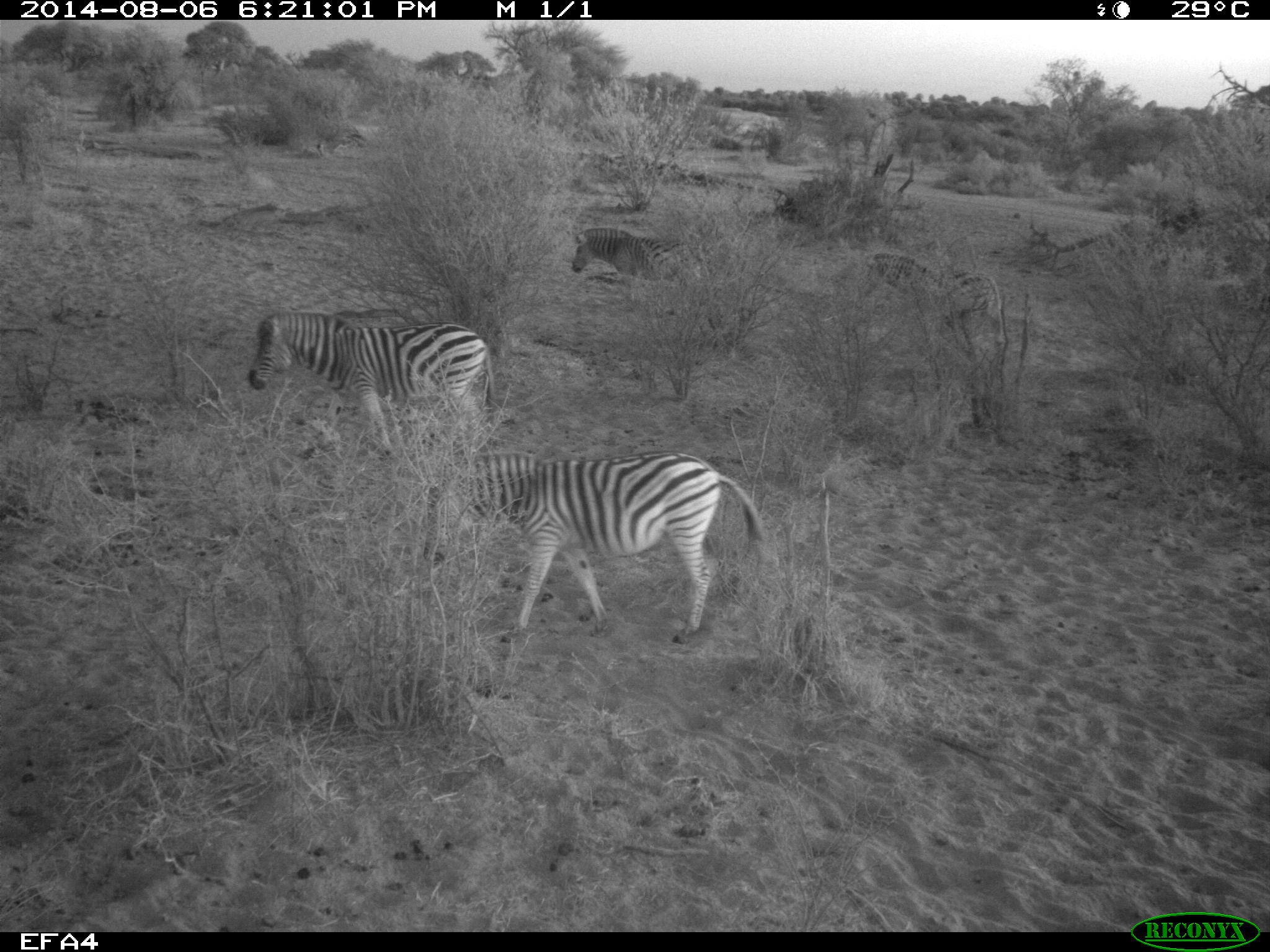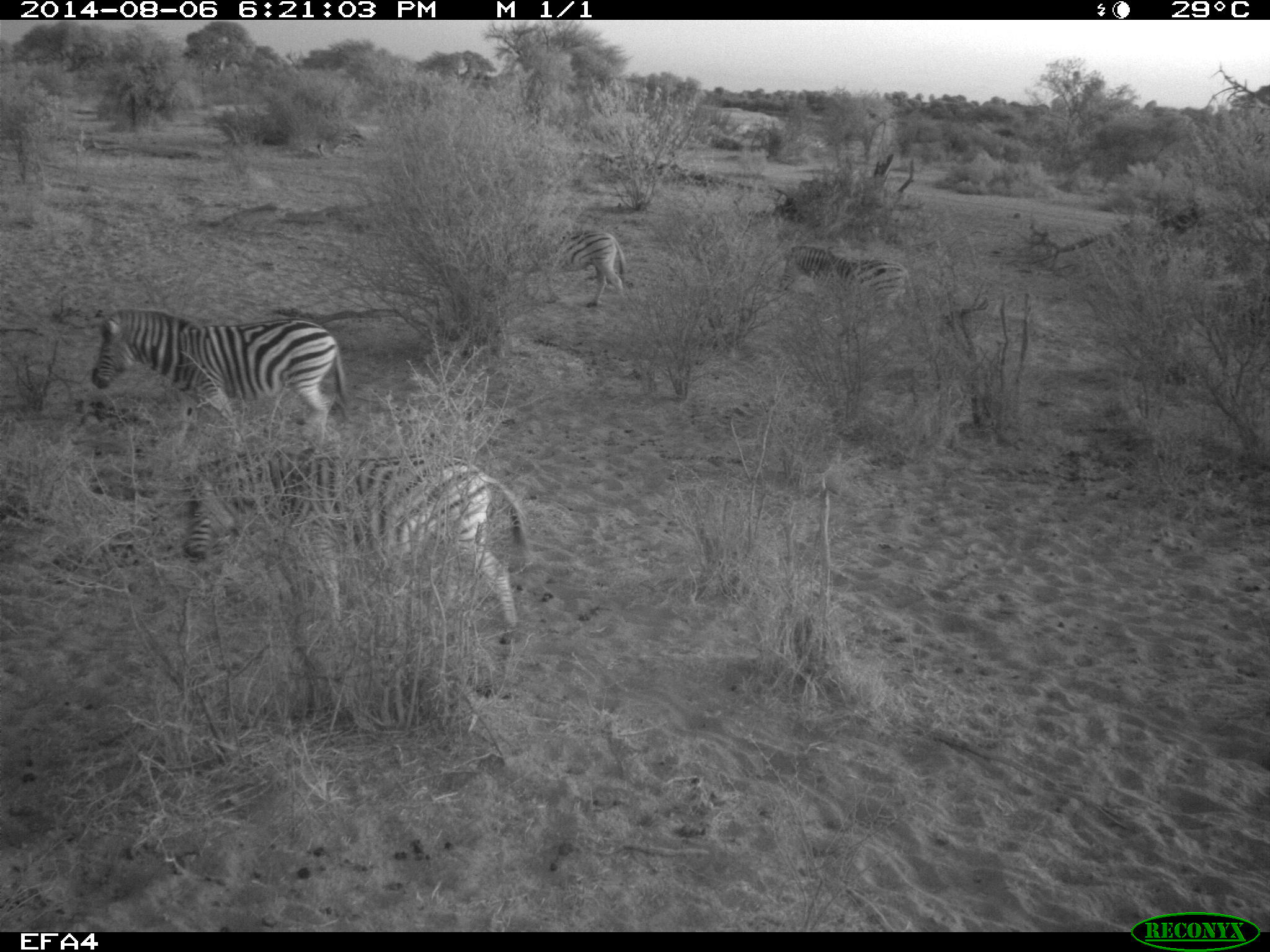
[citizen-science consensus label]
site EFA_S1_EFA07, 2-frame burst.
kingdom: Animalia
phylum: Chordata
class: Mammalia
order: Perissodactyla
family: Equidae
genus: Equus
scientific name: Equus quagga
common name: plains zebra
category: zebraplains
Zebraplains (plains zebra) (Equus quagga), count 4. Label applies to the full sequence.